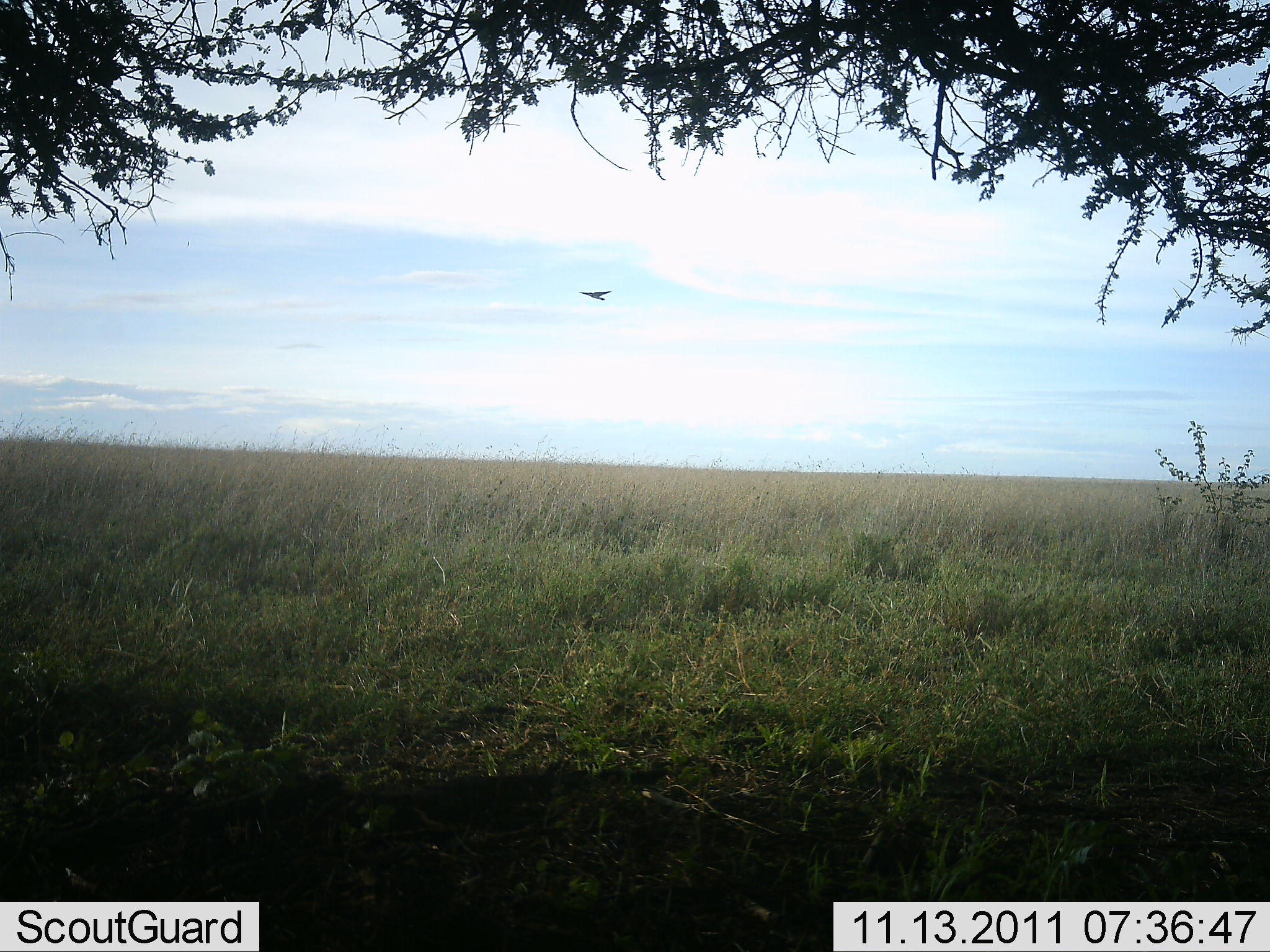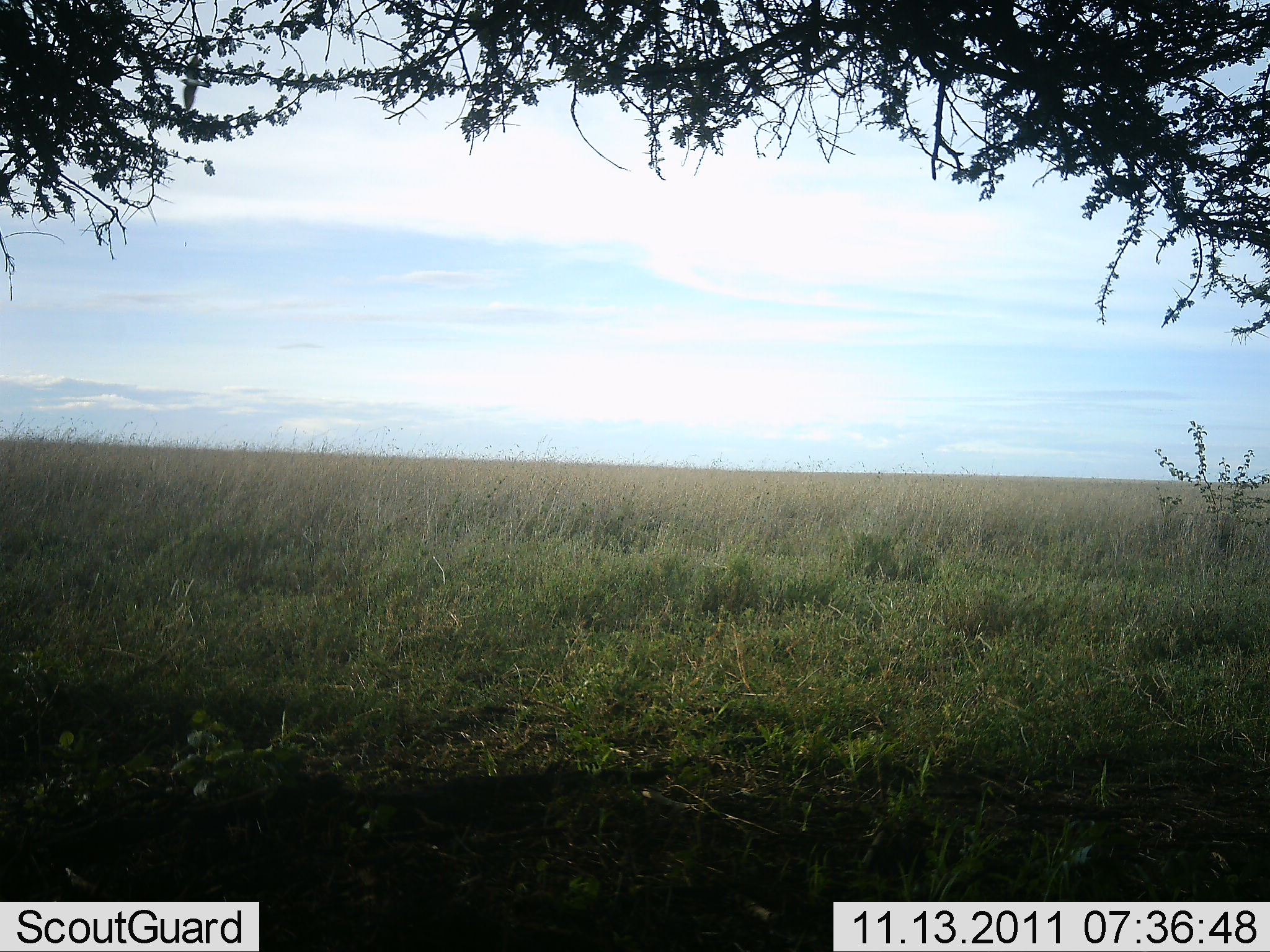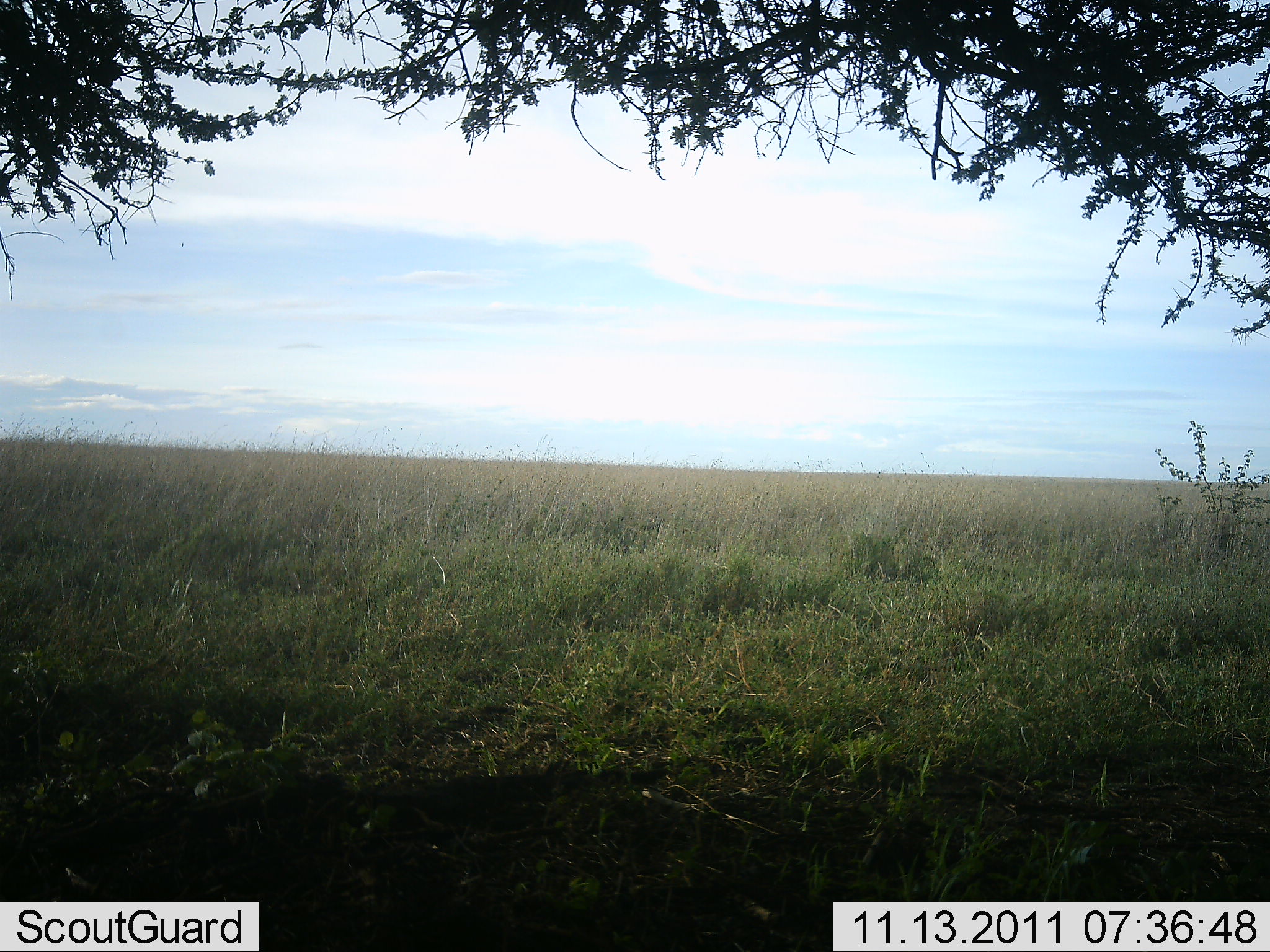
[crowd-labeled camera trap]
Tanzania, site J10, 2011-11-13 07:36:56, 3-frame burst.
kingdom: Animalia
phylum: Chordata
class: Aves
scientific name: Aves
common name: bird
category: otherbird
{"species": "otherbird (bird) (Aves)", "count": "1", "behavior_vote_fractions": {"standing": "0%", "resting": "0%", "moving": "100%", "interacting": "0%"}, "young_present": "0%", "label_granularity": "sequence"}